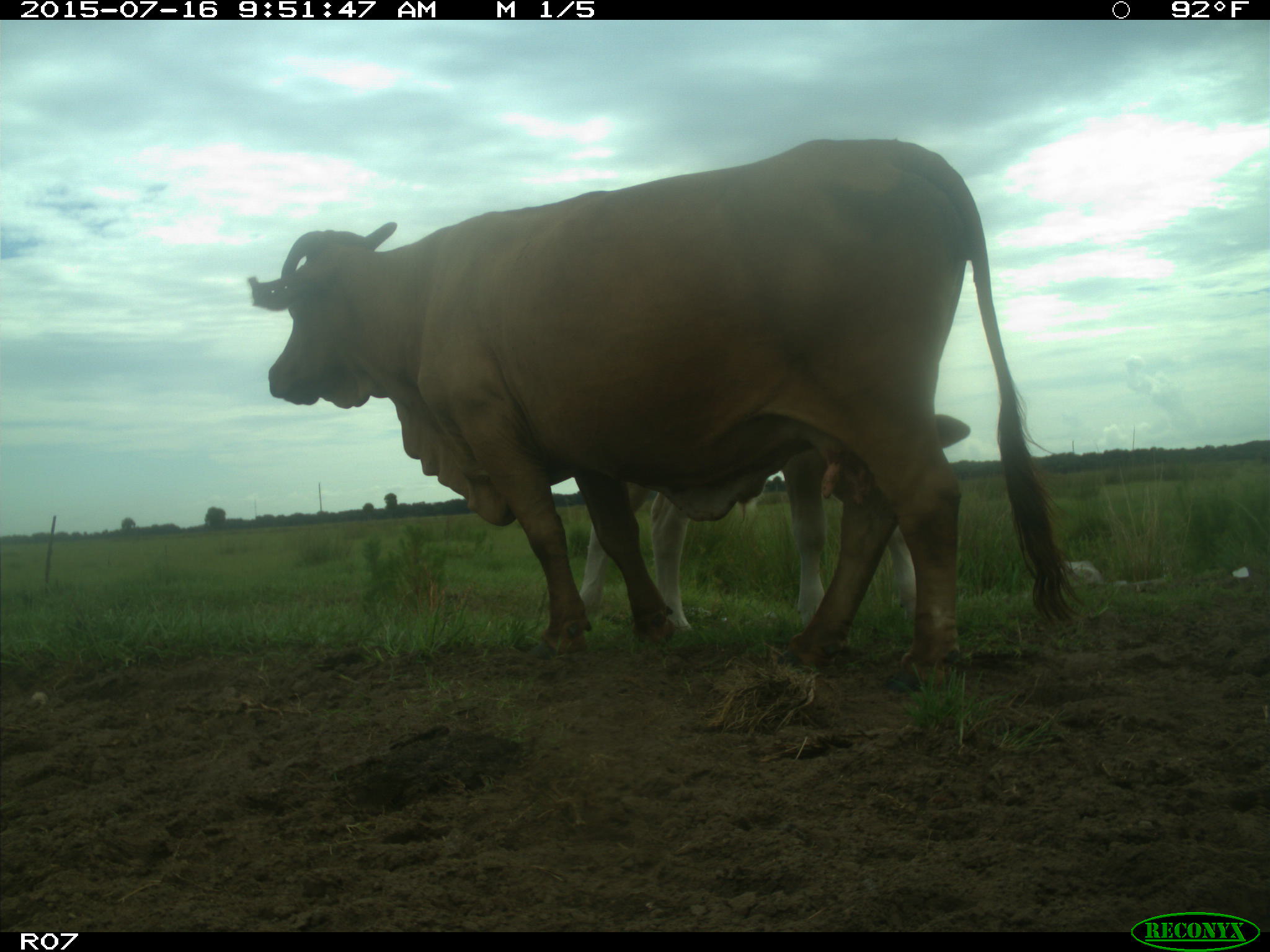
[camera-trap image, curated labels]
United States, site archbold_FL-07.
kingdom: Animalia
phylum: Chordata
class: Mammalia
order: Artiodactyla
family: Bovidae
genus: Bos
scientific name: Bos taurus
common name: domestic cow